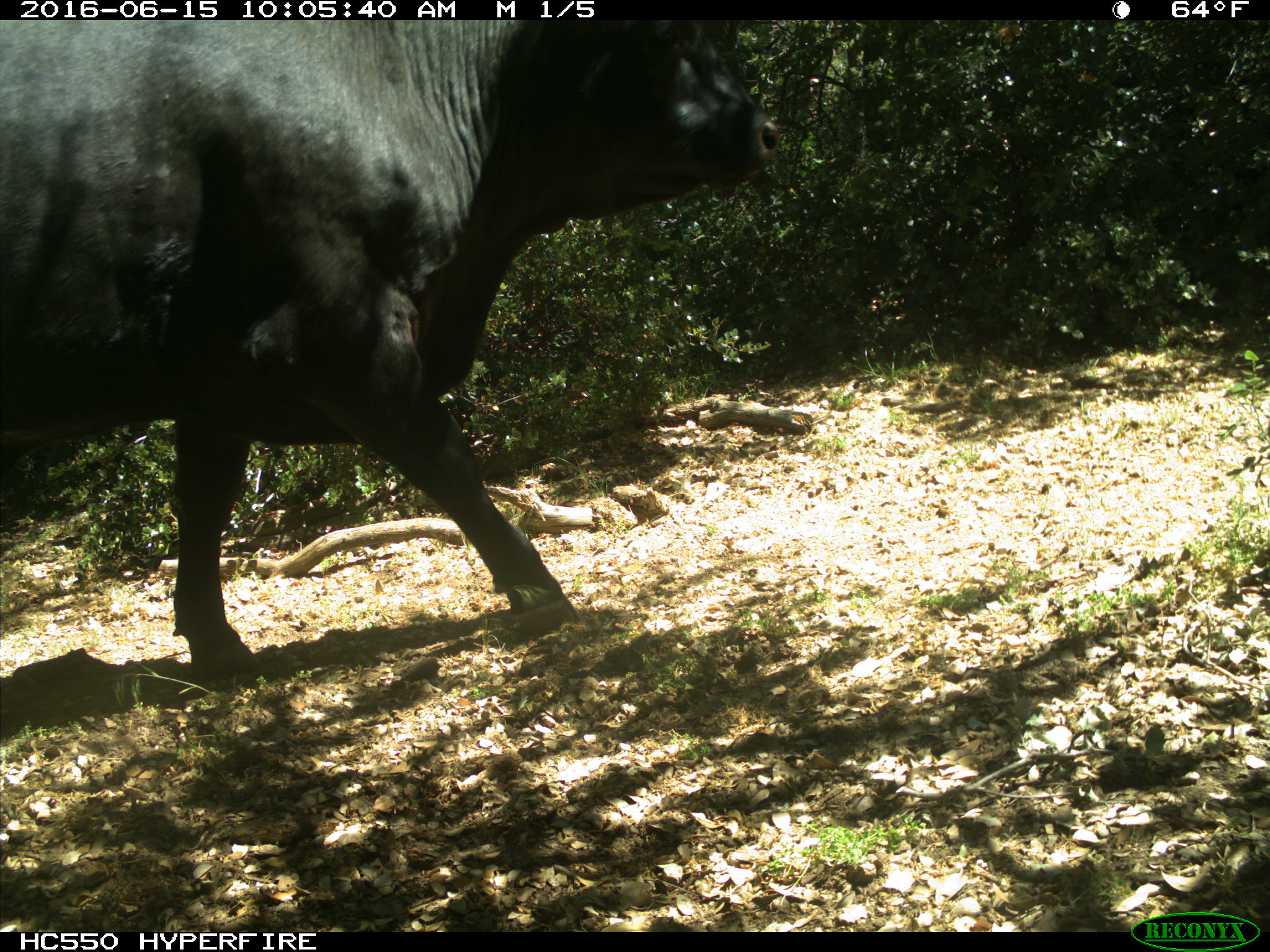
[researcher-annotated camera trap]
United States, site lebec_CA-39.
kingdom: Animalia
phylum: Chordata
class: Mammalia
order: Artiodactyla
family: Bovidae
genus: Bos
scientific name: Bos taurus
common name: domestic cow